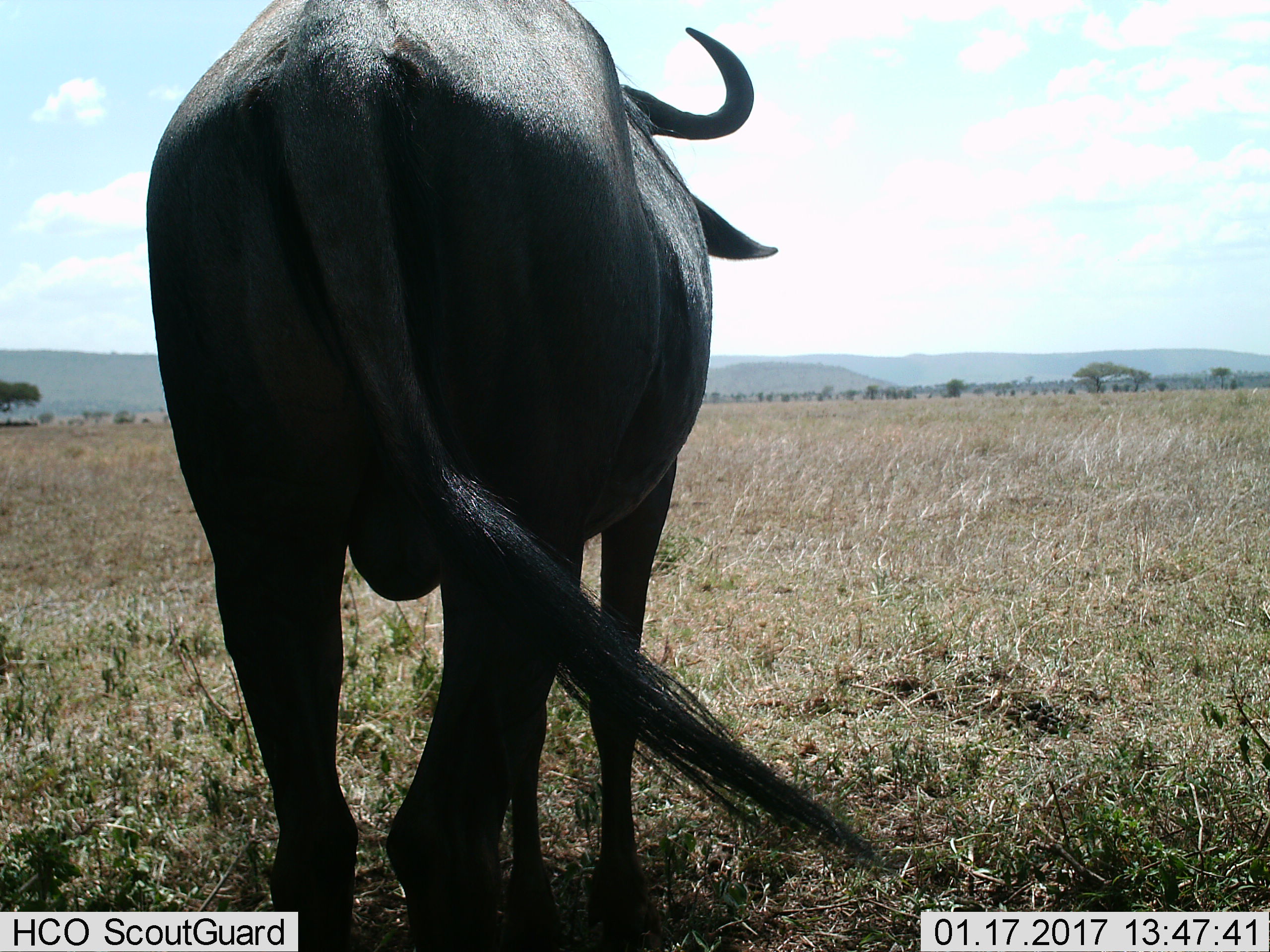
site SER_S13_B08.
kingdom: Animalia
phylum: Chordata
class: Mammalia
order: Artiodactyla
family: Bovidae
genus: Syncerus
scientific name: Syncerus caffer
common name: african buffalo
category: buffalo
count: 1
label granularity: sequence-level